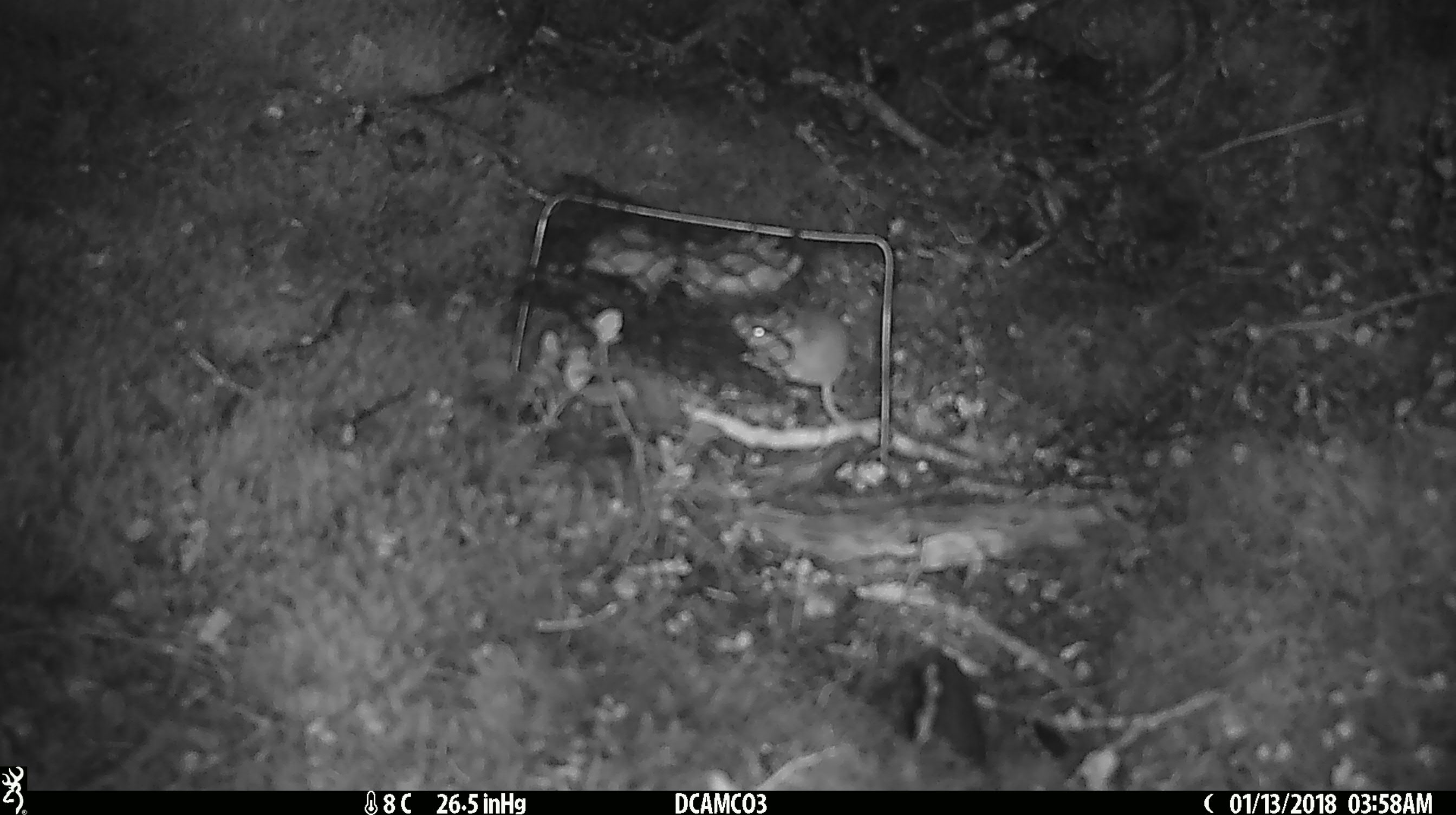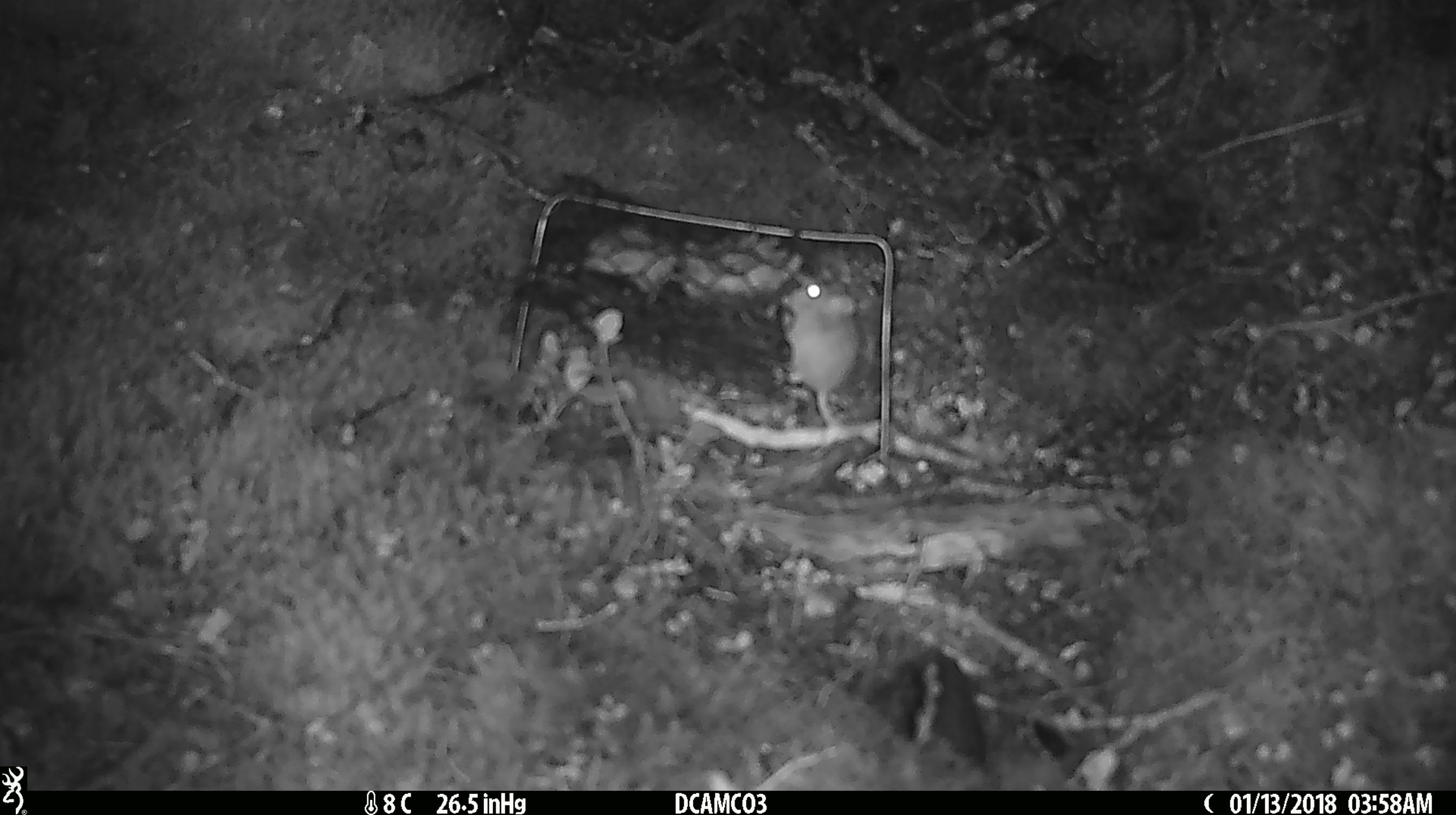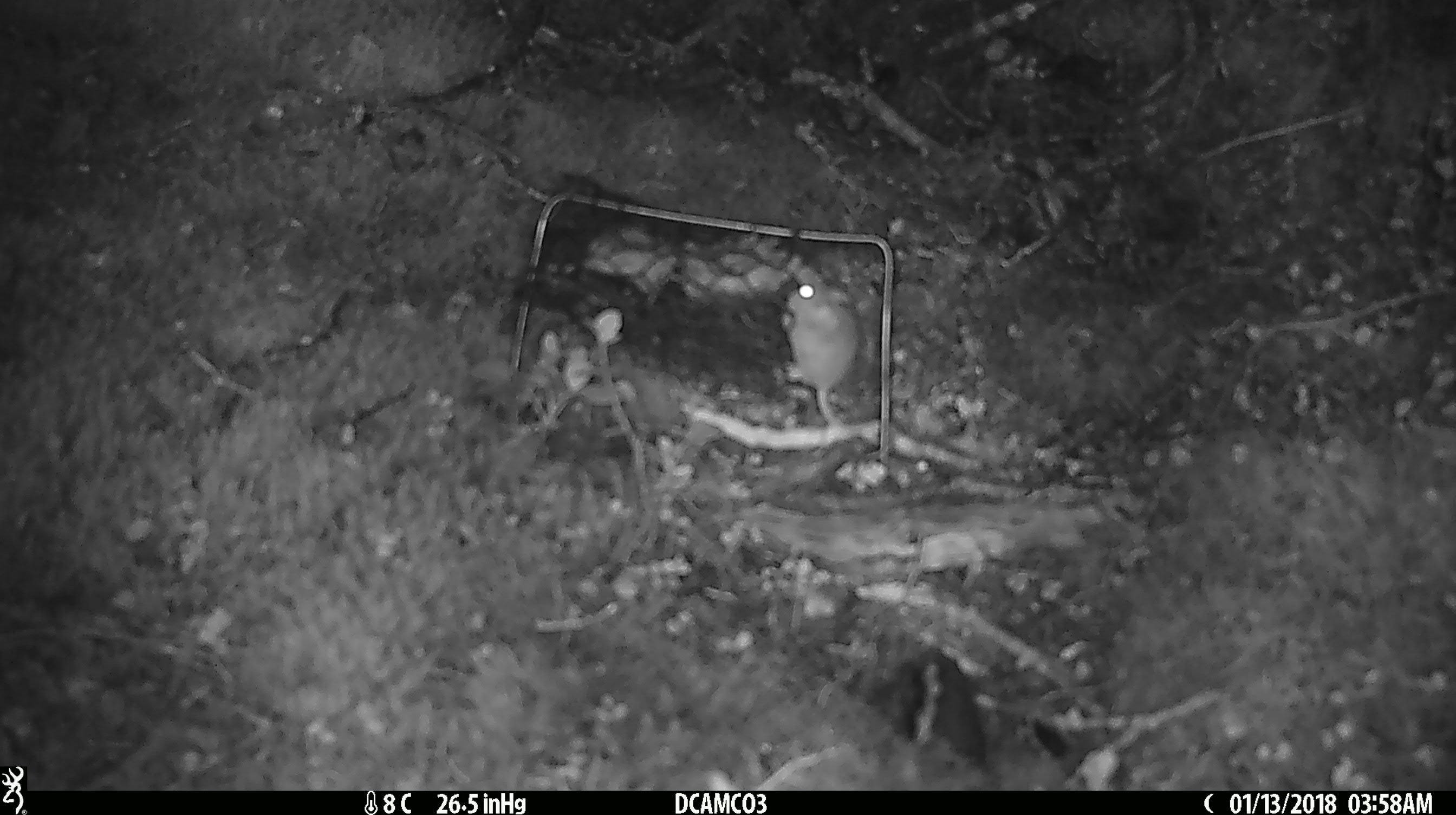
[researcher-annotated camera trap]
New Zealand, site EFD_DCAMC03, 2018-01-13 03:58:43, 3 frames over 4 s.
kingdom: Animalia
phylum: Chordata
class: Mammalia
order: Rodentia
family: Muridae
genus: Mus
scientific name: Mus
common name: mouse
Mouse (Mus).